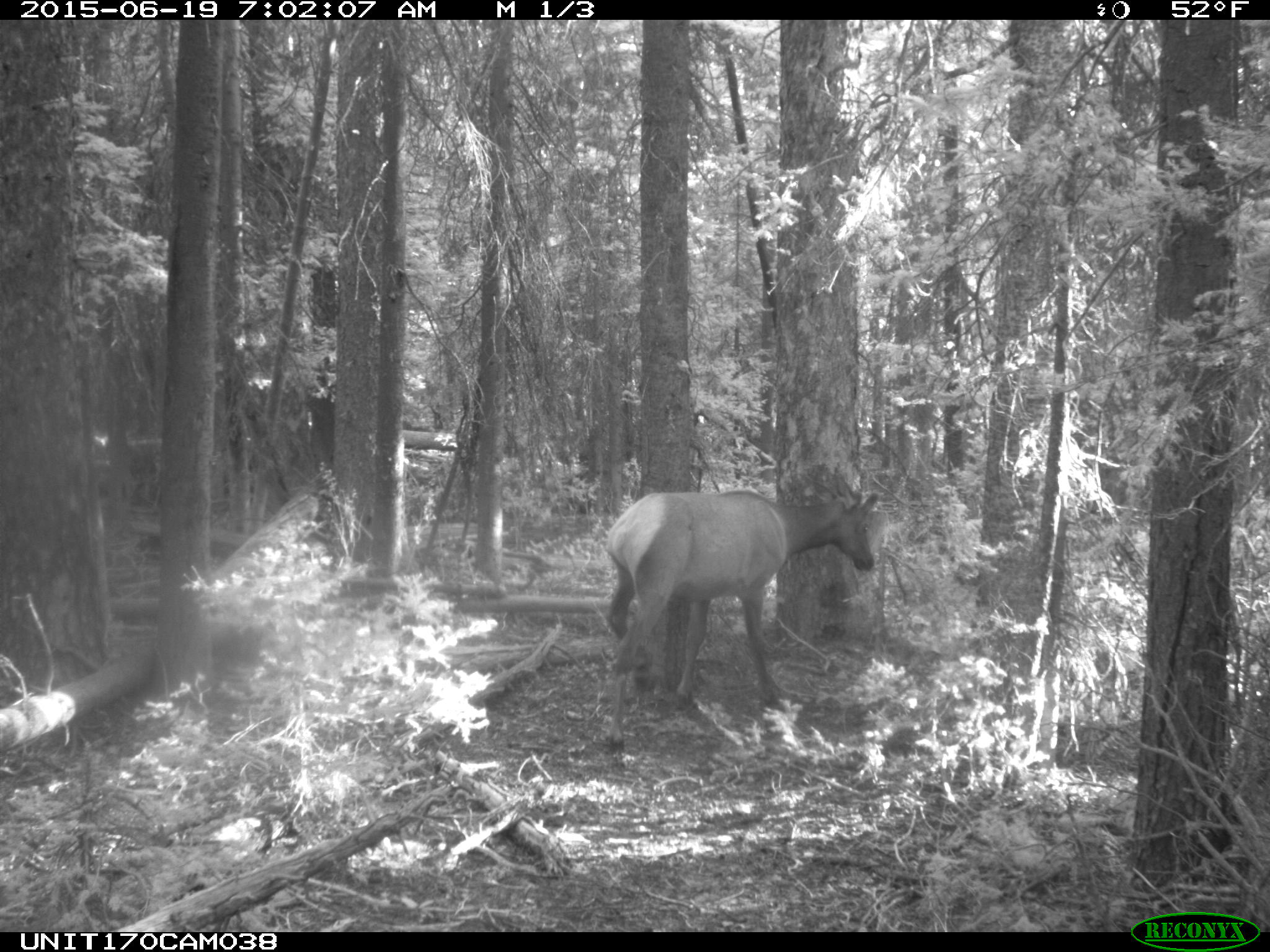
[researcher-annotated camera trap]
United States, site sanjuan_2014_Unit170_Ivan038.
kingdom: Animalia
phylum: Chordata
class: Mammalia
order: Artiodactyla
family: Cervidae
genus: Cervus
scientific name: Cervus elaphus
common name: red deer